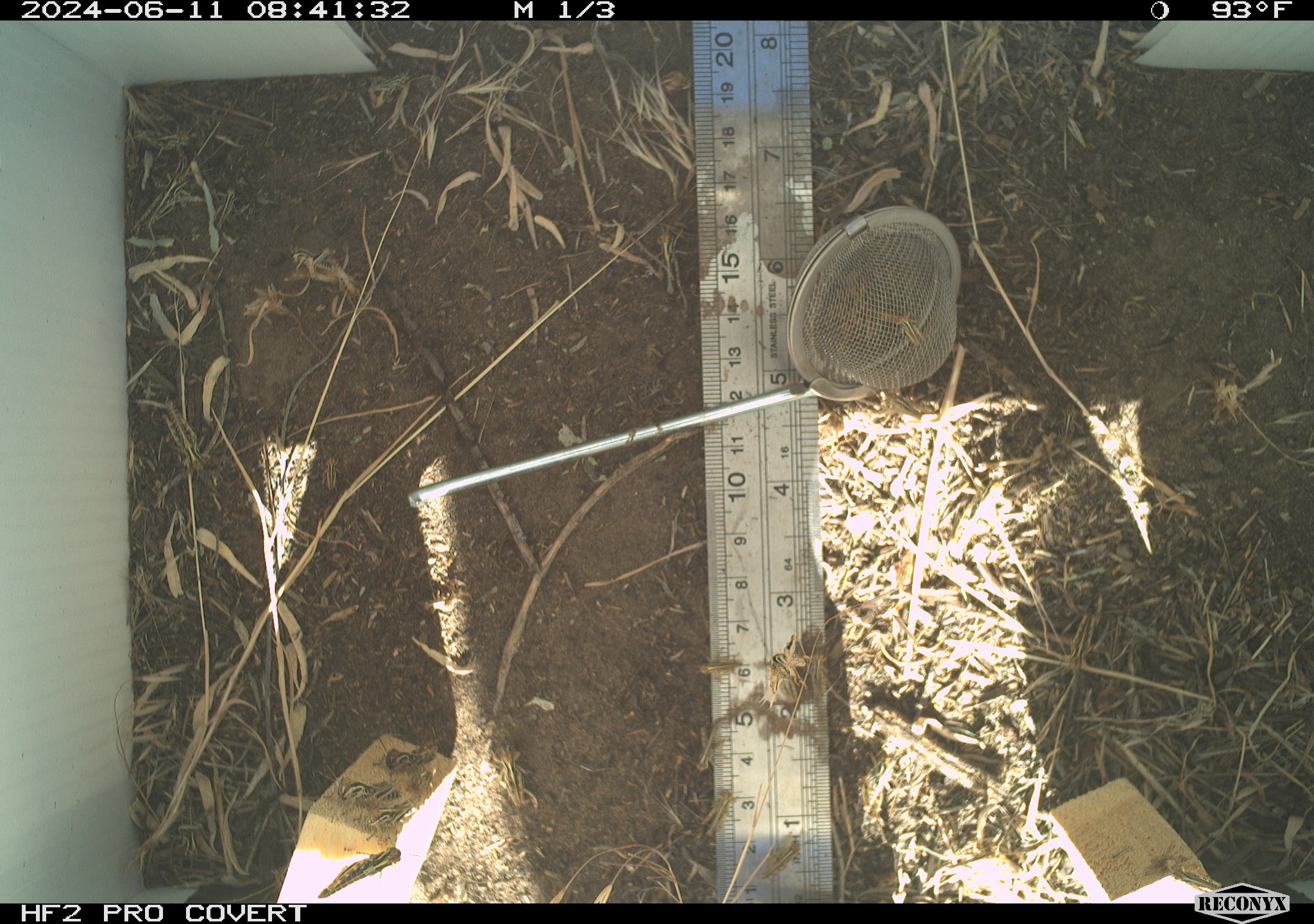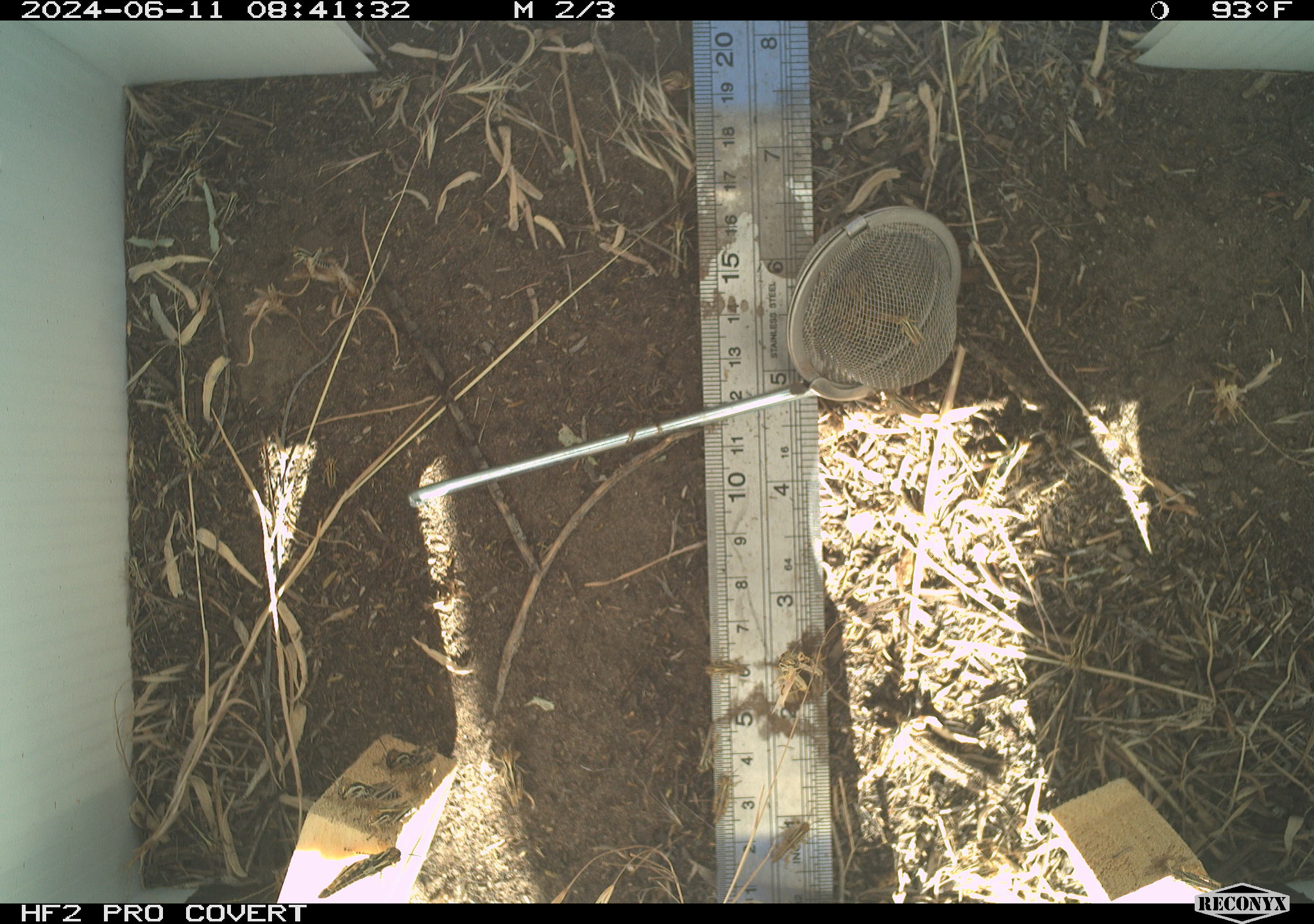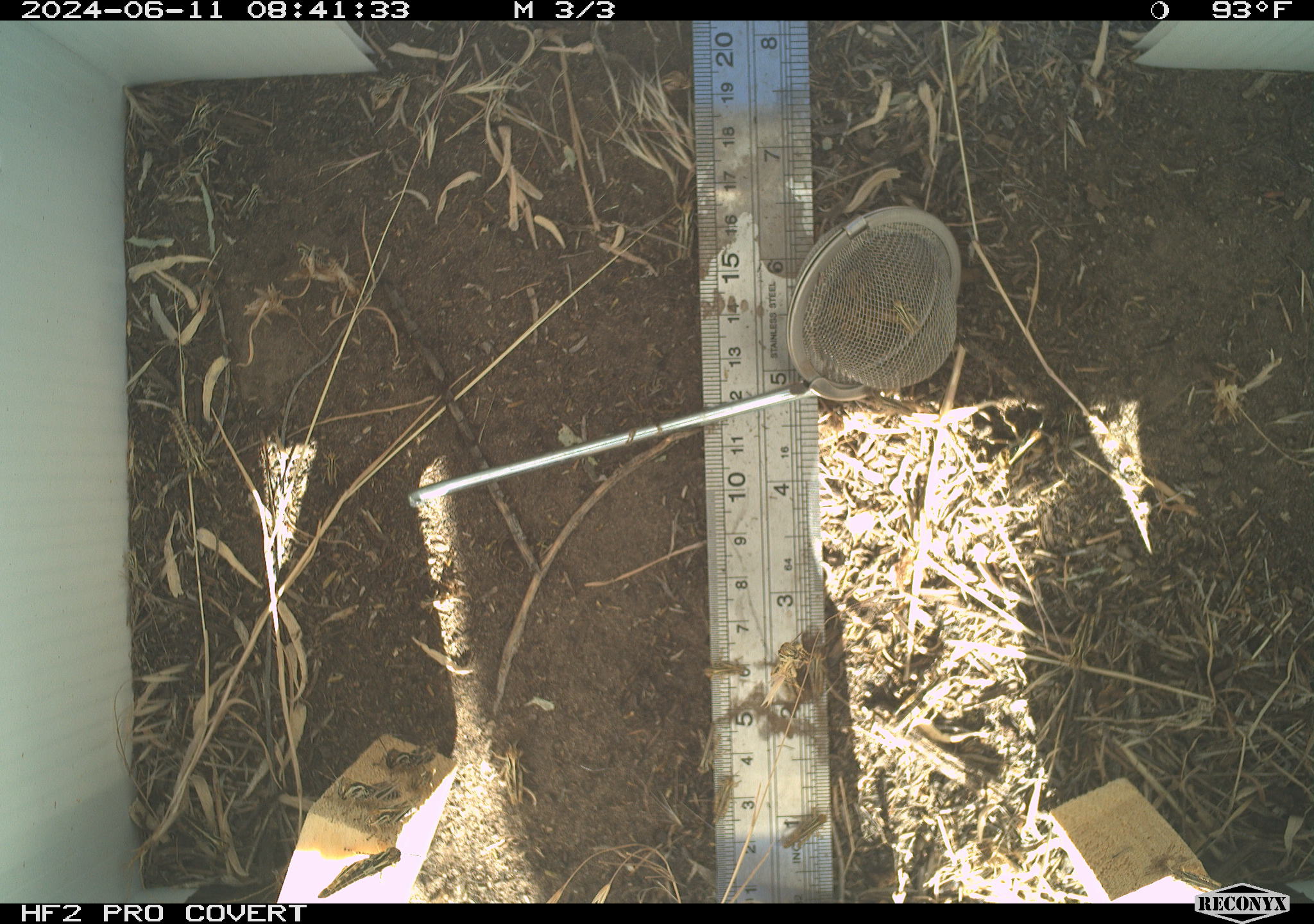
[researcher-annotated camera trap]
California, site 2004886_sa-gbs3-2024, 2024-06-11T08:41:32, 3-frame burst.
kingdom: Animalia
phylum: Arthropoda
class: Insecta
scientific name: Insecta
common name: insect